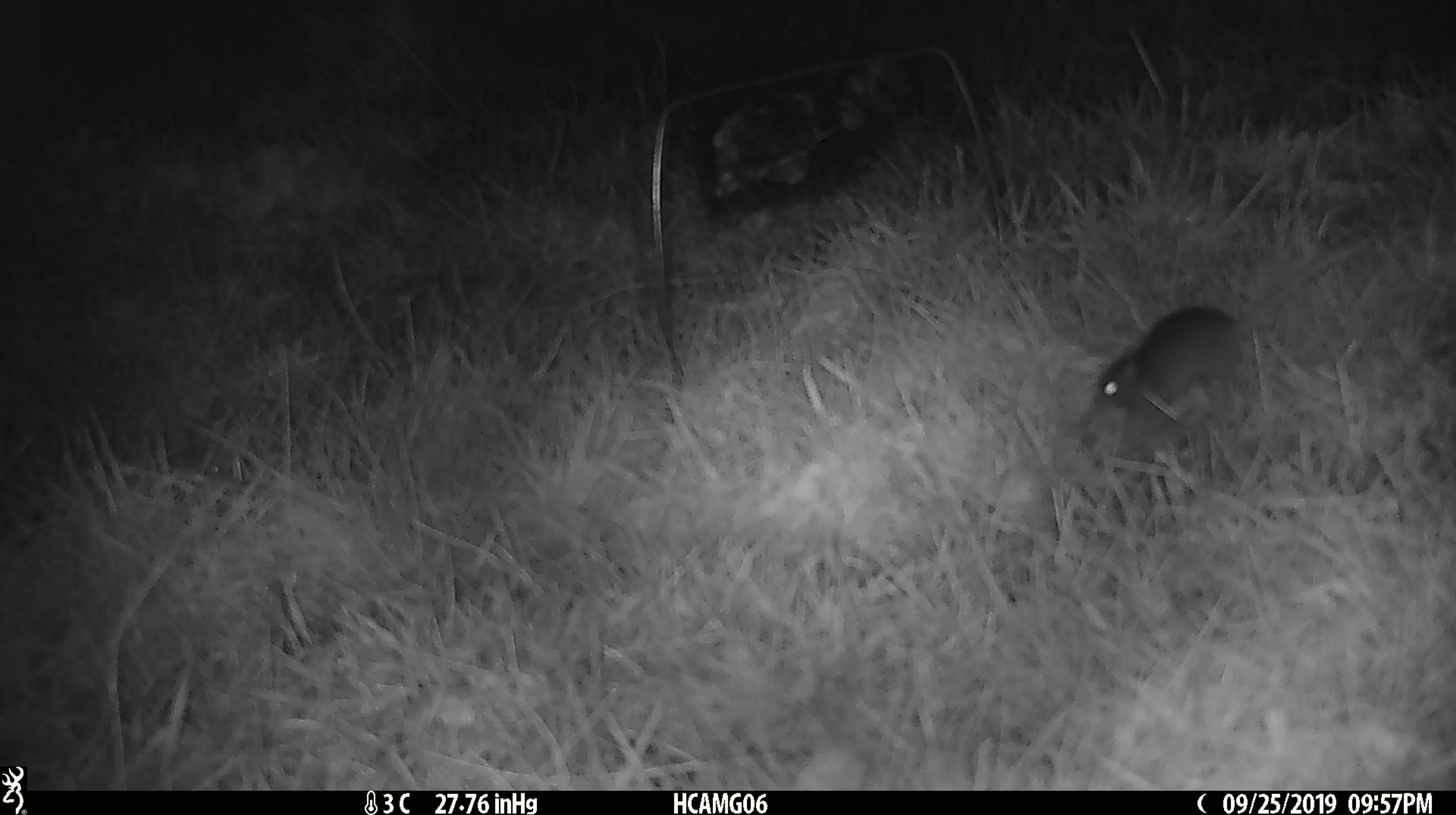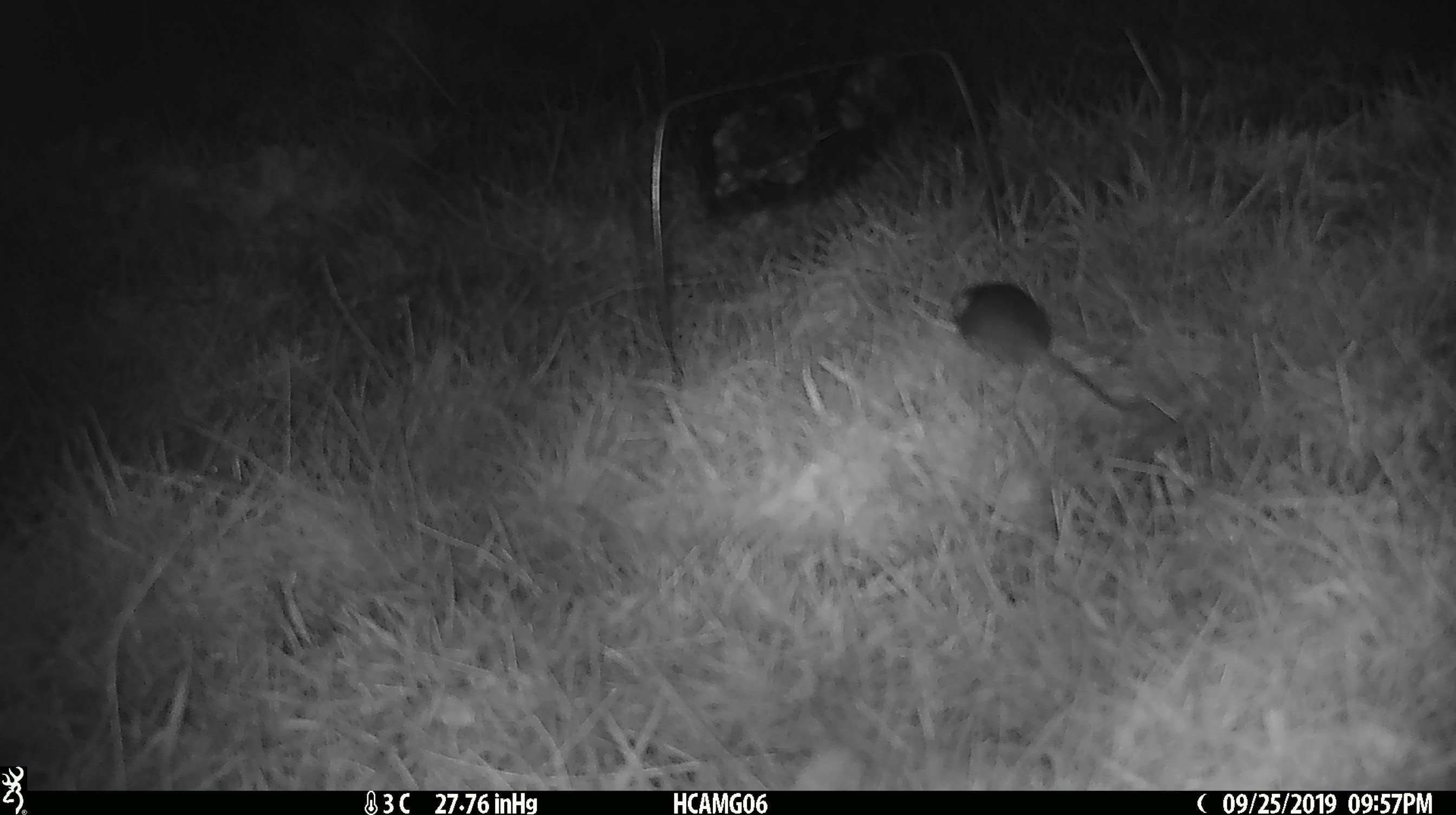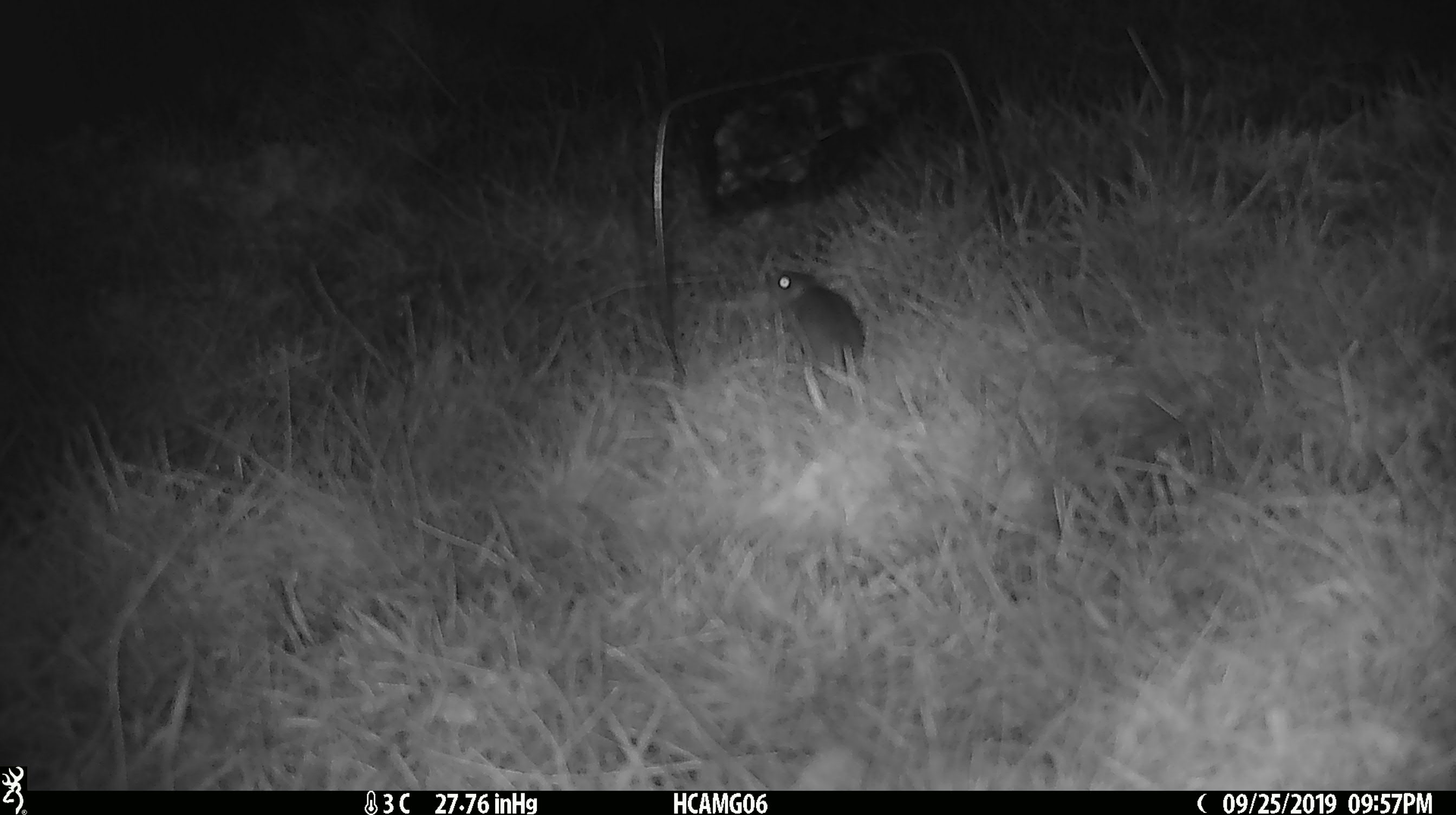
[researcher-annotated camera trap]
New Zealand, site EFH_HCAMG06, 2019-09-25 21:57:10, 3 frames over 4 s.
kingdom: Animalia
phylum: Chordata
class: Mammalia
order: Rodentia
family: Muridae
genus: Mus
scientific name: Mus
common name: mouse